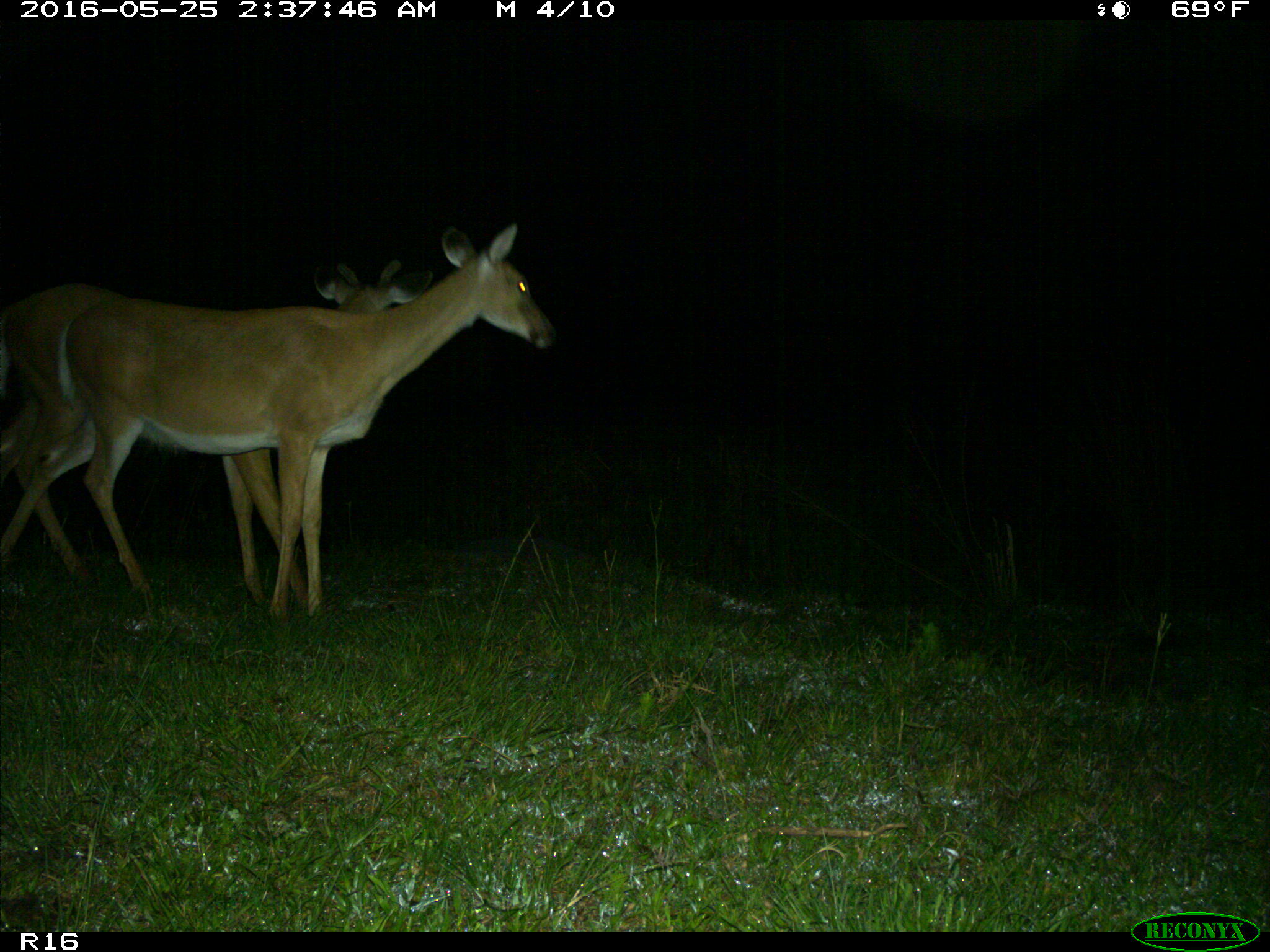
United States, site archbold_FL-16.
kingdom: Animalia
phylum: Chordata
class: Mammalia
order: Artiodactyla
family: Cervidae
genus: Odocoileus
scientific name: Odocoileus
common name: deer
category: unidentified deer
Unidentified deer (deer) (Odocoileus).